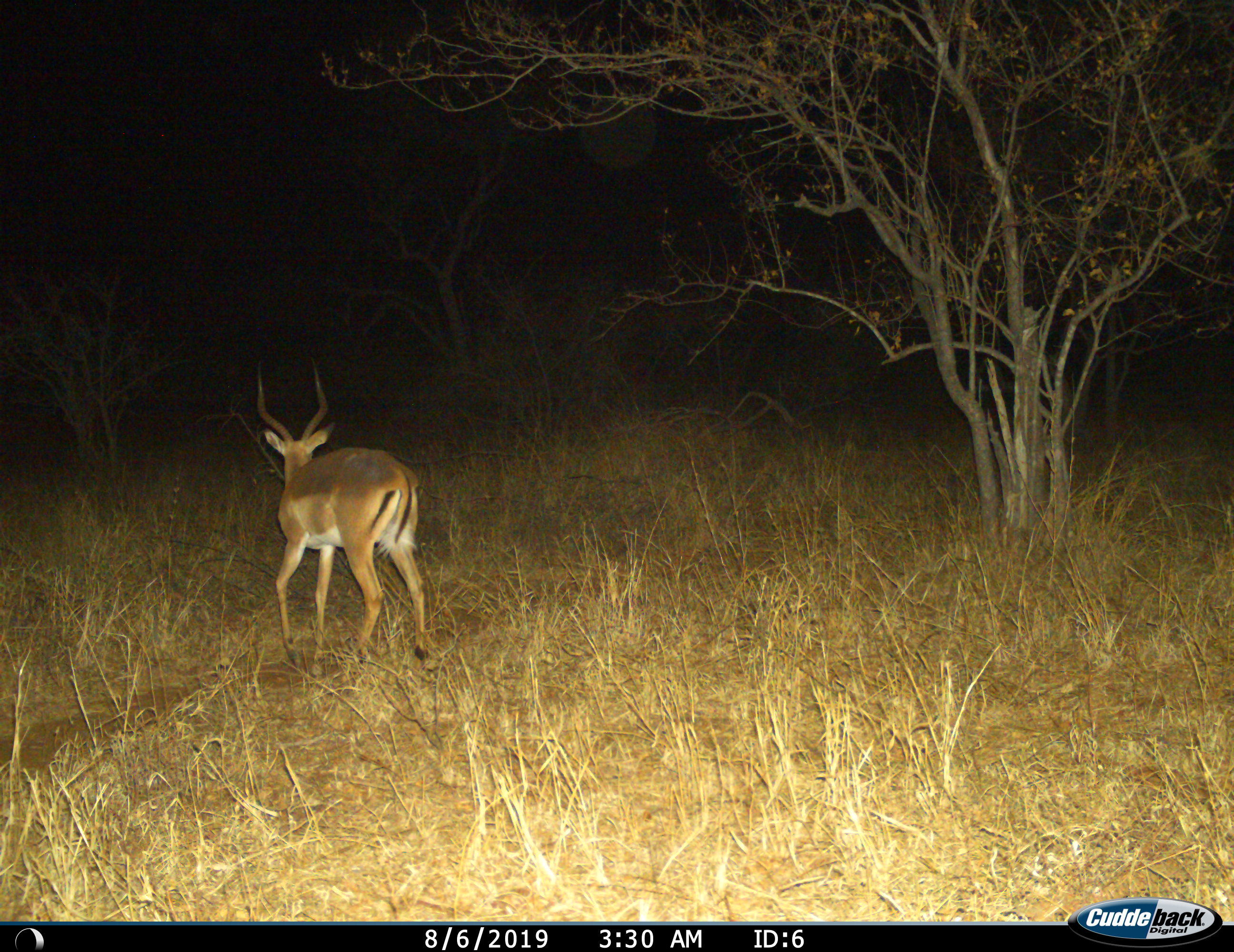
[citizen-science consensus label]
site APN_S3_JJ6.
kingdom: Animalia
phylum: Chordata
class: Mammalia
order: Artiodactyla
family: Bovidae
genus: Aepyceros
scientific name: Aepyceros melampus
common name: impala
Impala (Aepyceros melampus), count 1. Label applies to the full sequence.